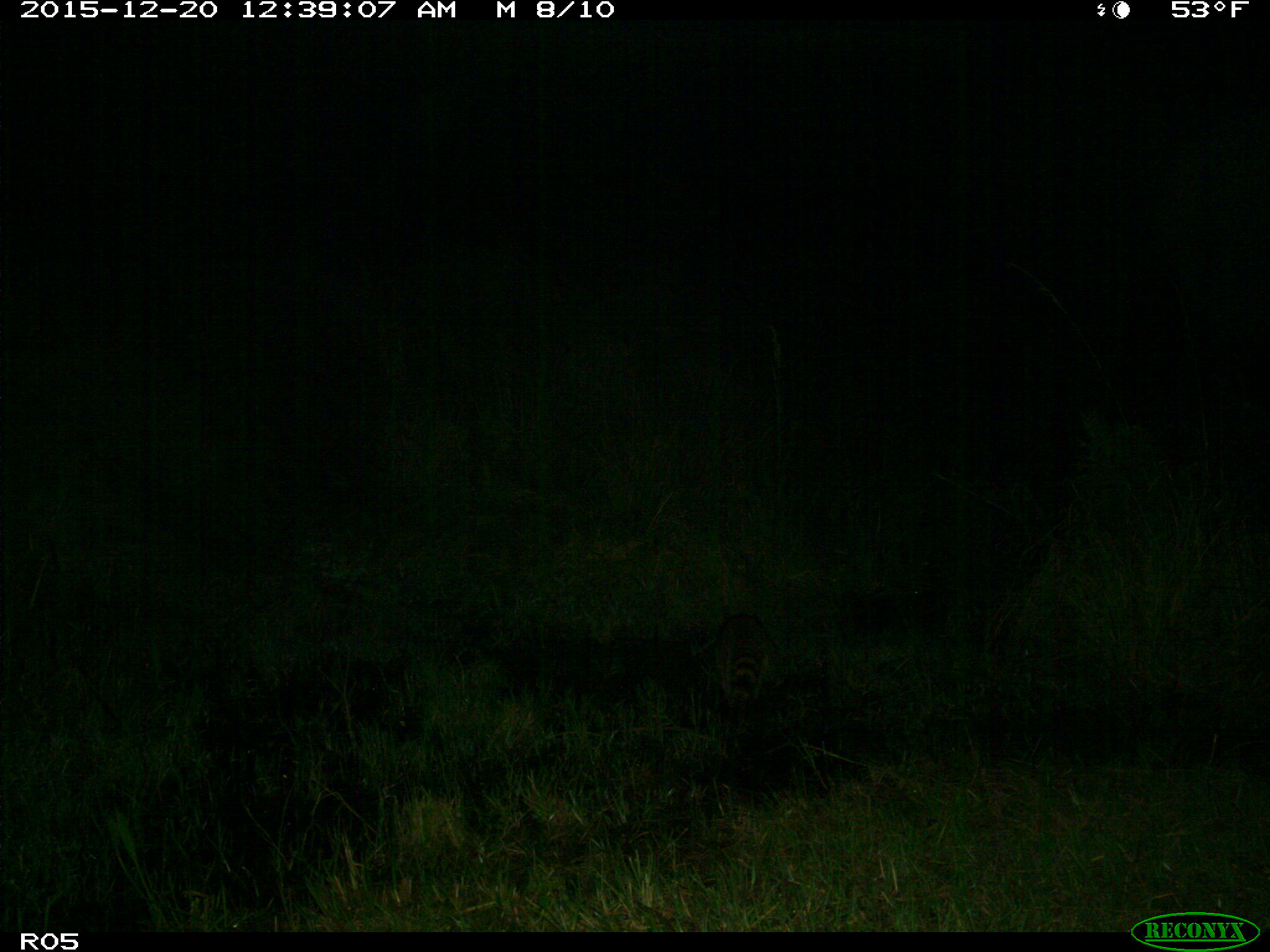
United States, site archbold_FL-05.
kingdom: Animalia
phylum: Chordata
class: Mammalia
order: Carnivora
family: Procyonidae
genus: Procyon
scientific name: Procyon lotor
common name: common raccoon